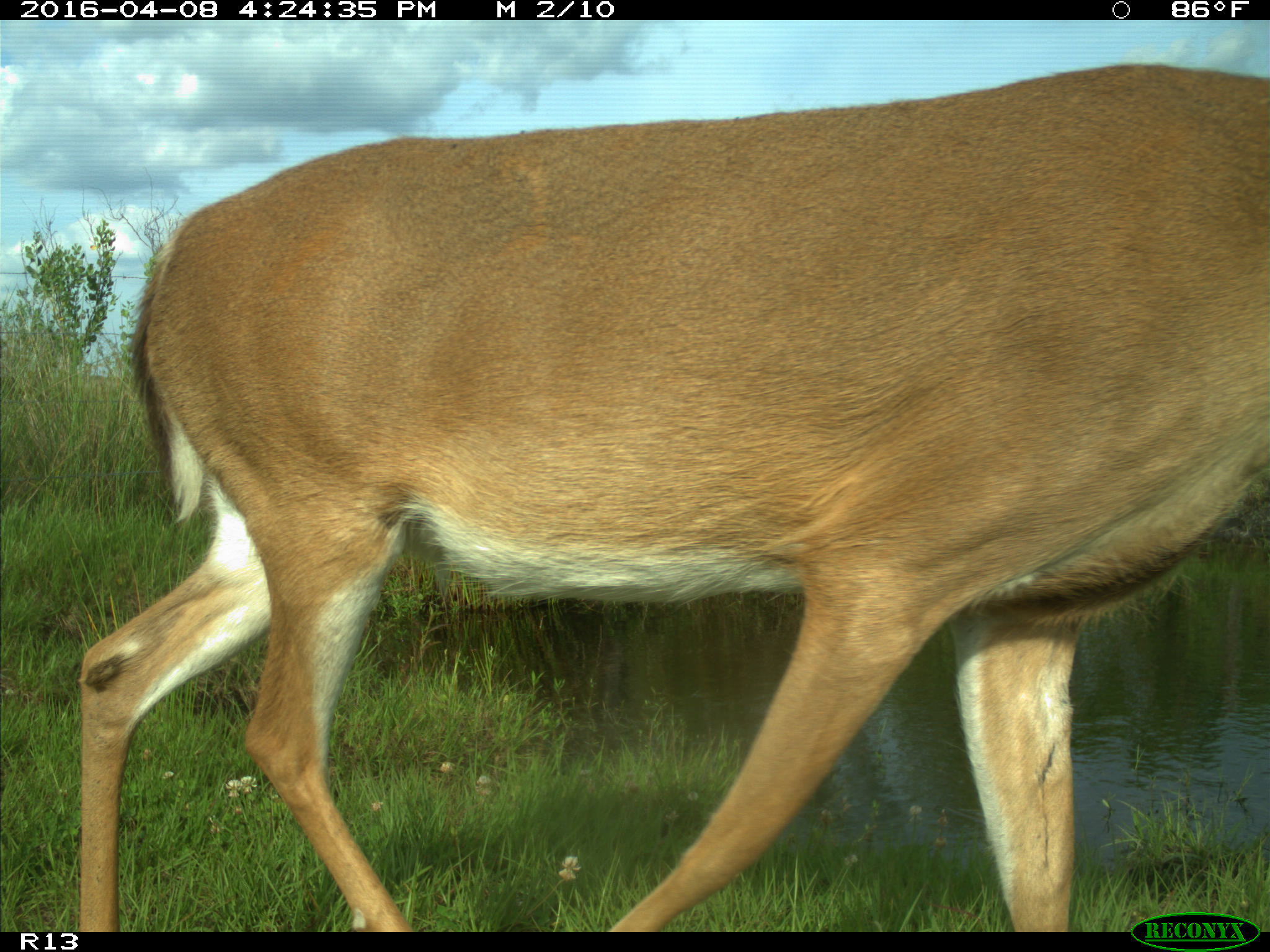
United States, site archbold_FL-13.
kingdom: Animalia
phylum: Chordata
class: Mammalia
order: Artiodactyla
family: Cervidae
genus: Odocoileus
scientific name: Odocoileus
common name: deer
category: unidentified deer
Unidentified deer (deer) (Odocoileus).